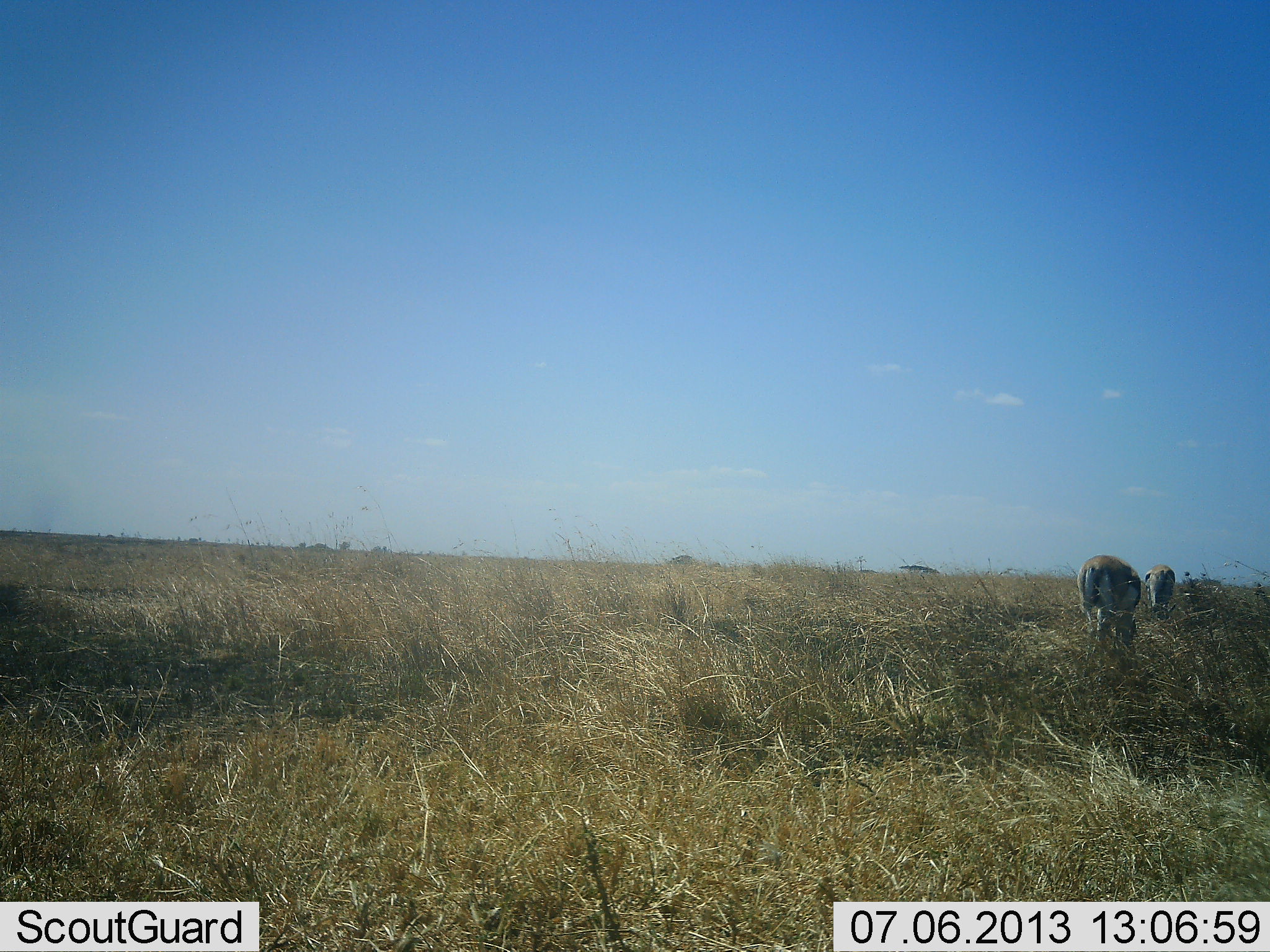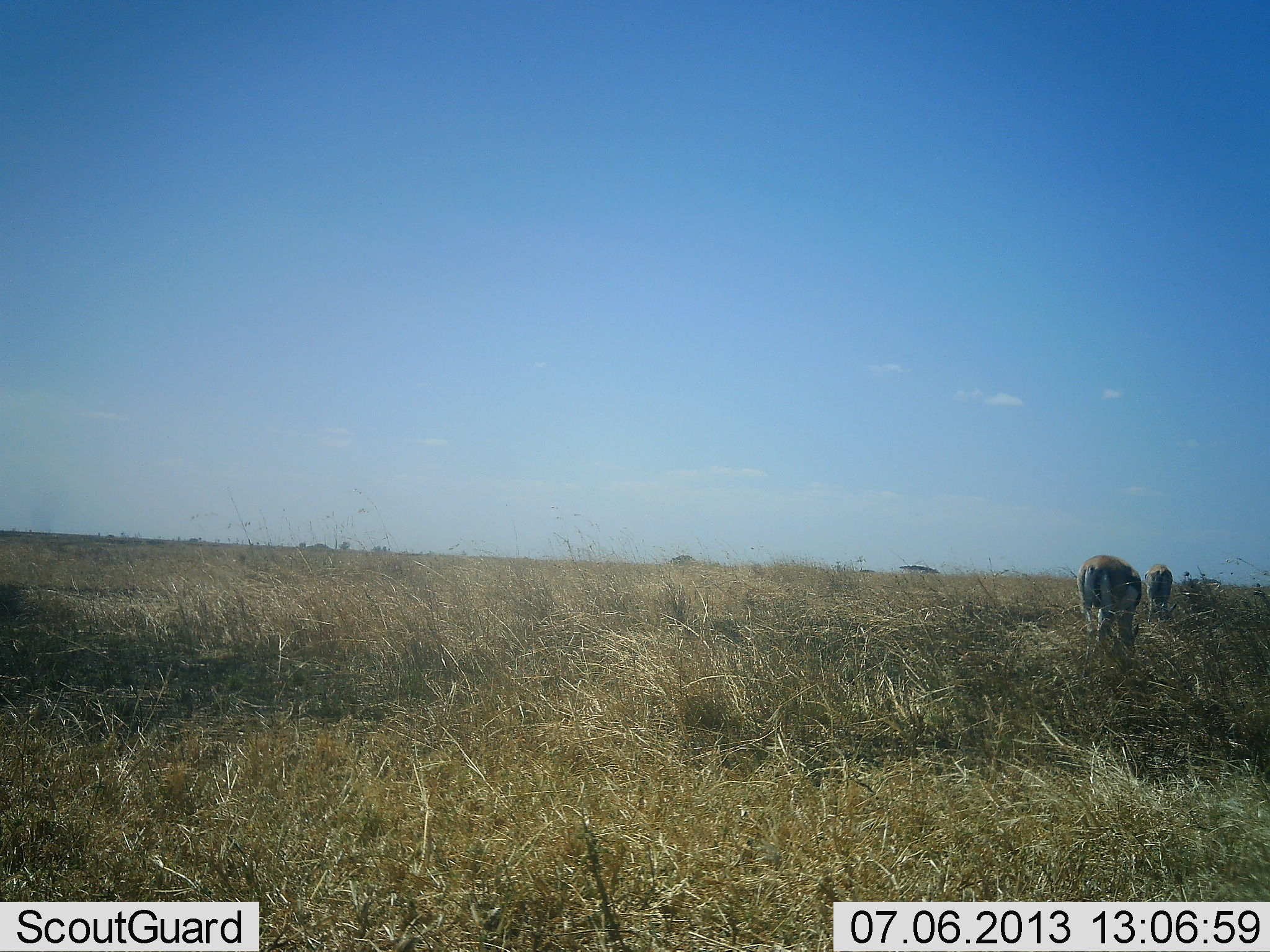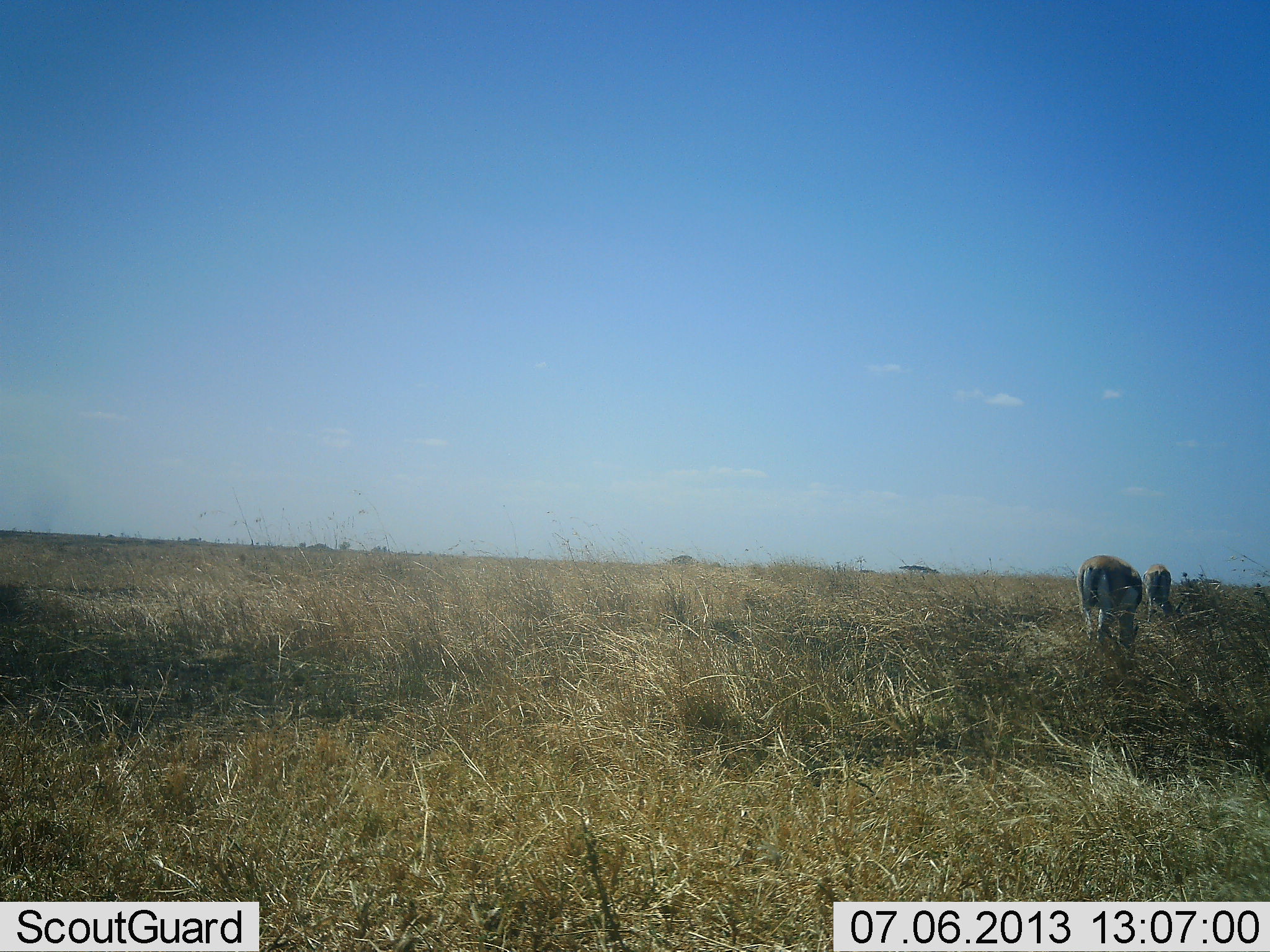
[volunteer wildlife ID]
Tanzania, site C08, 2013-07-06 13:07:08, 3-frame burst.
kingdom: Animalia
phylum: Chordata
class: Mammalia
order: Artiodactyla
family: Bovidae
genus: Eudorcas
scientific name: Eudorcas thomsonii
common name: thomson's gazelle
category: gazellethomsons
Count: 2.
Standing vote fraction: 31%.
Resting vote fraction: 8%.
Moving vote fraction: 23%.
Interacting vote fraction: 0%.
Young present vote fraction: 0%.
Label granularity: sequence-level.